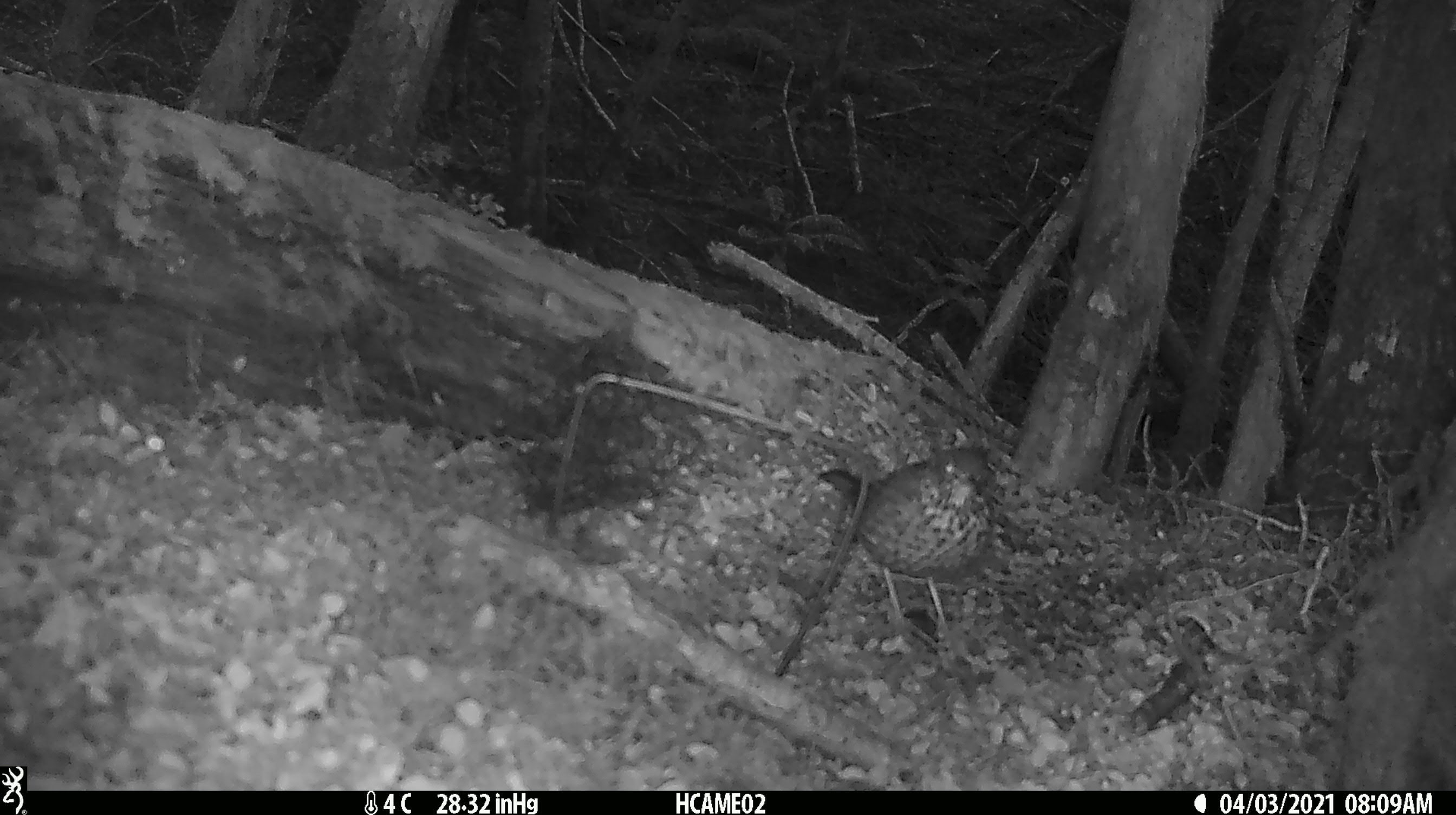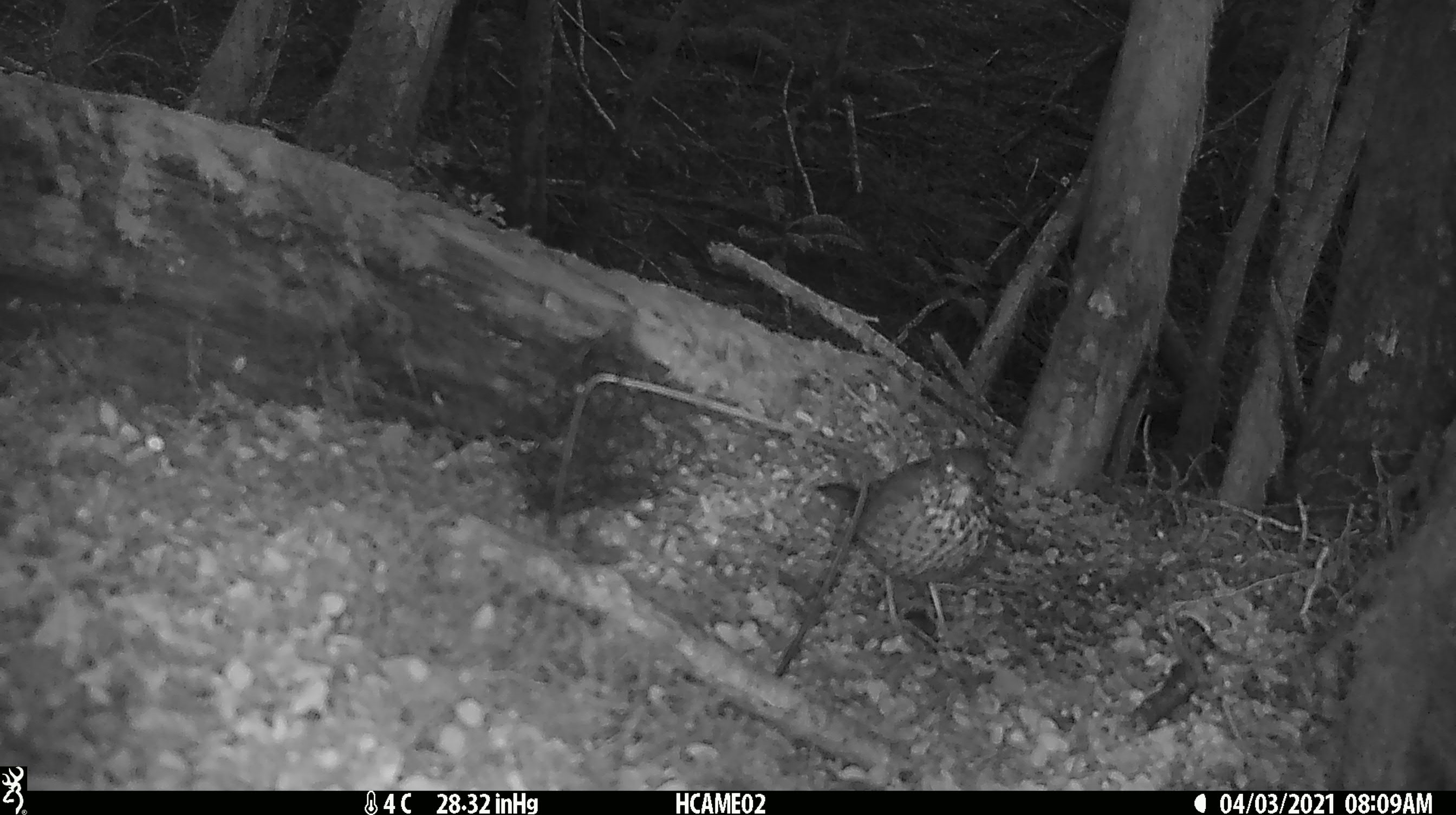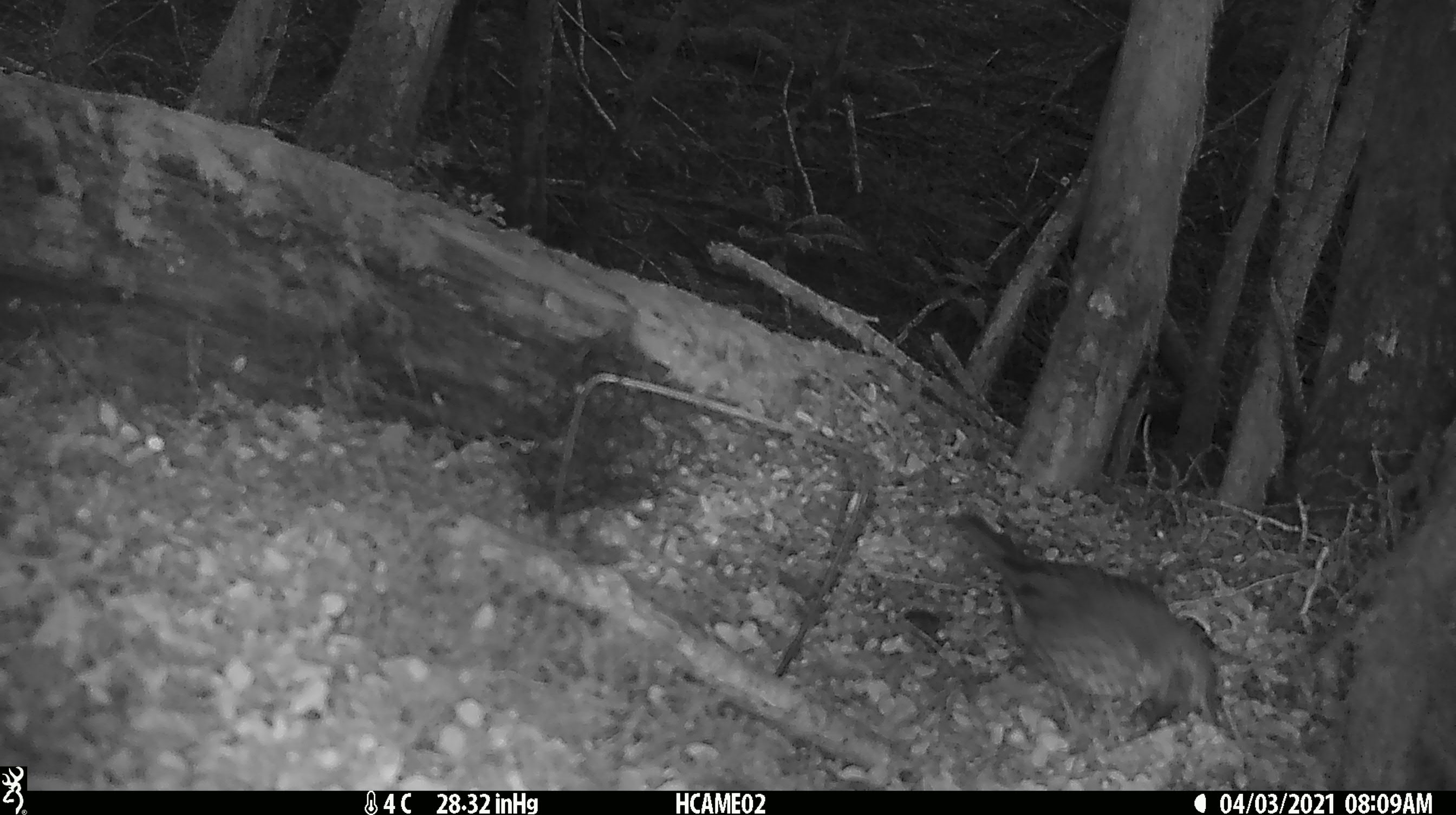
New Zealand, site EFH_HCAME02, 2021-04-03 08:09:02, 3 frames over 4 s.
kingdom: Animalia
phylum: Chordata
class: Aves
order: Passeriformes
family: Turdidae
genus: Turdus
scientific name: Turdus philomelos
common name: song thrush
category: thrush